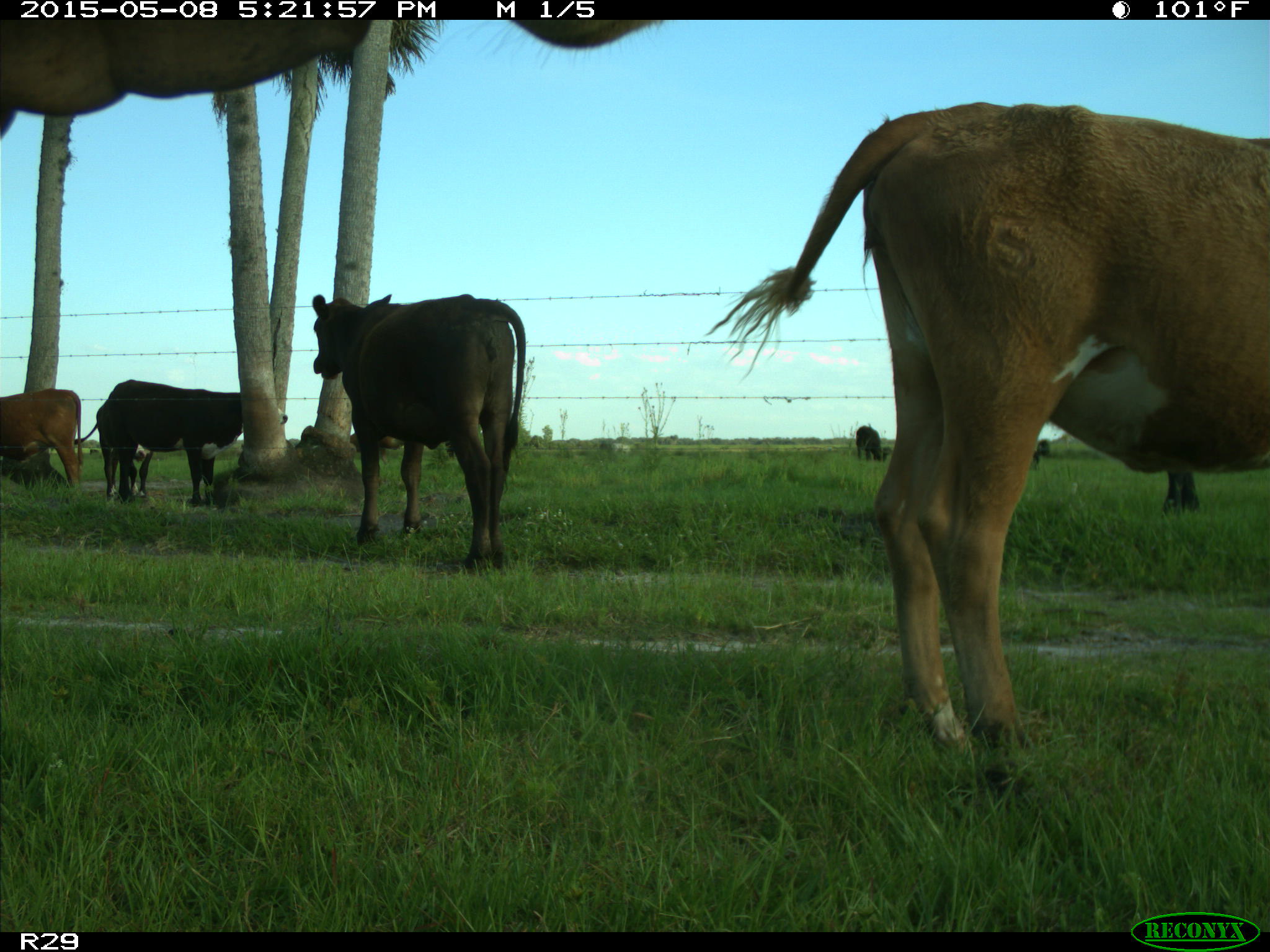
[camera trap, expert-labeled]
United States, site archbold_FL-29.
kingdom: Animalia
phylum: Chordata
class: Mammalia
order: Artiodactyla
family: Bovidae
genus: Bos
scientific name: Bos taurus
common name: domestic cow